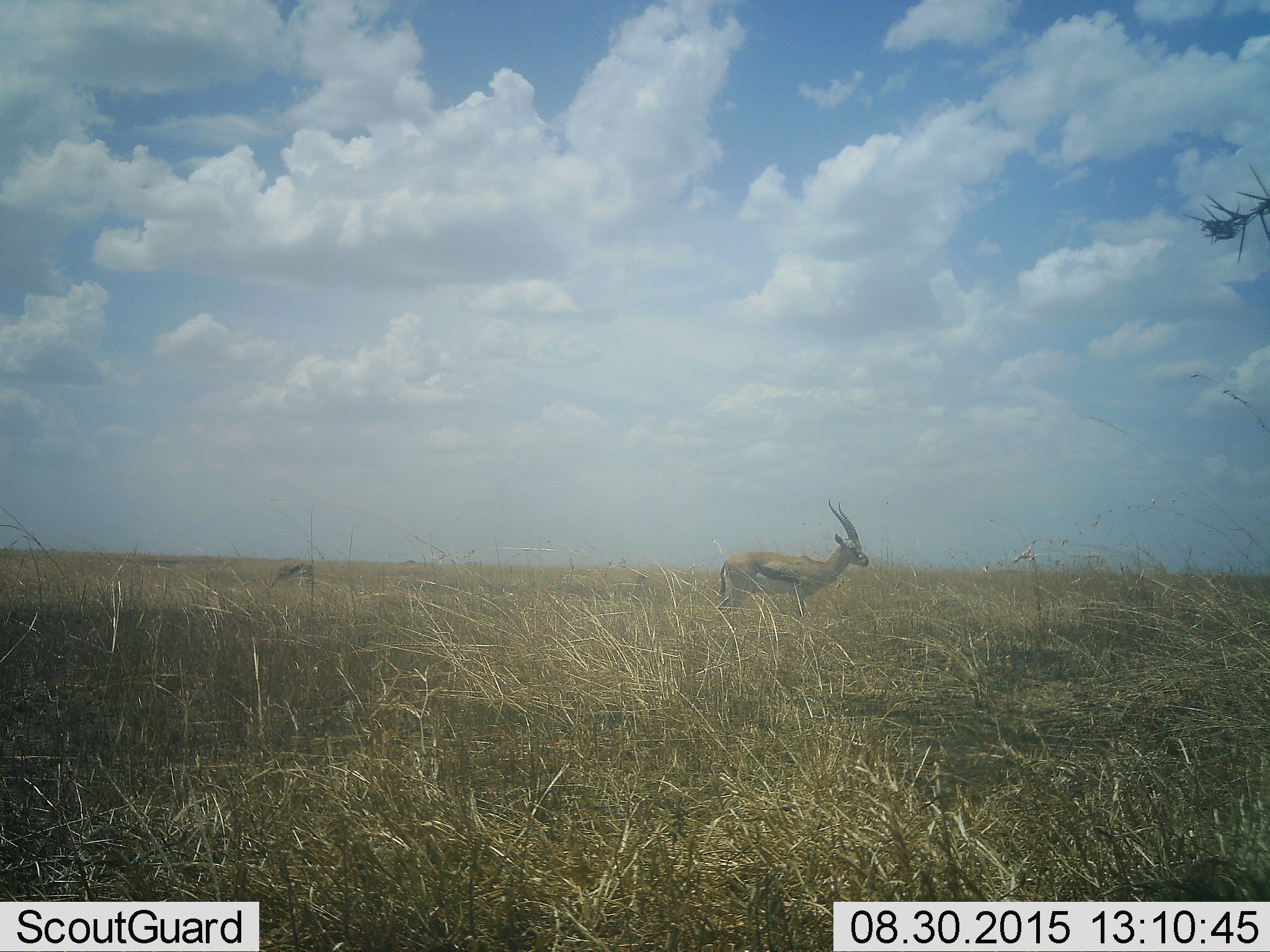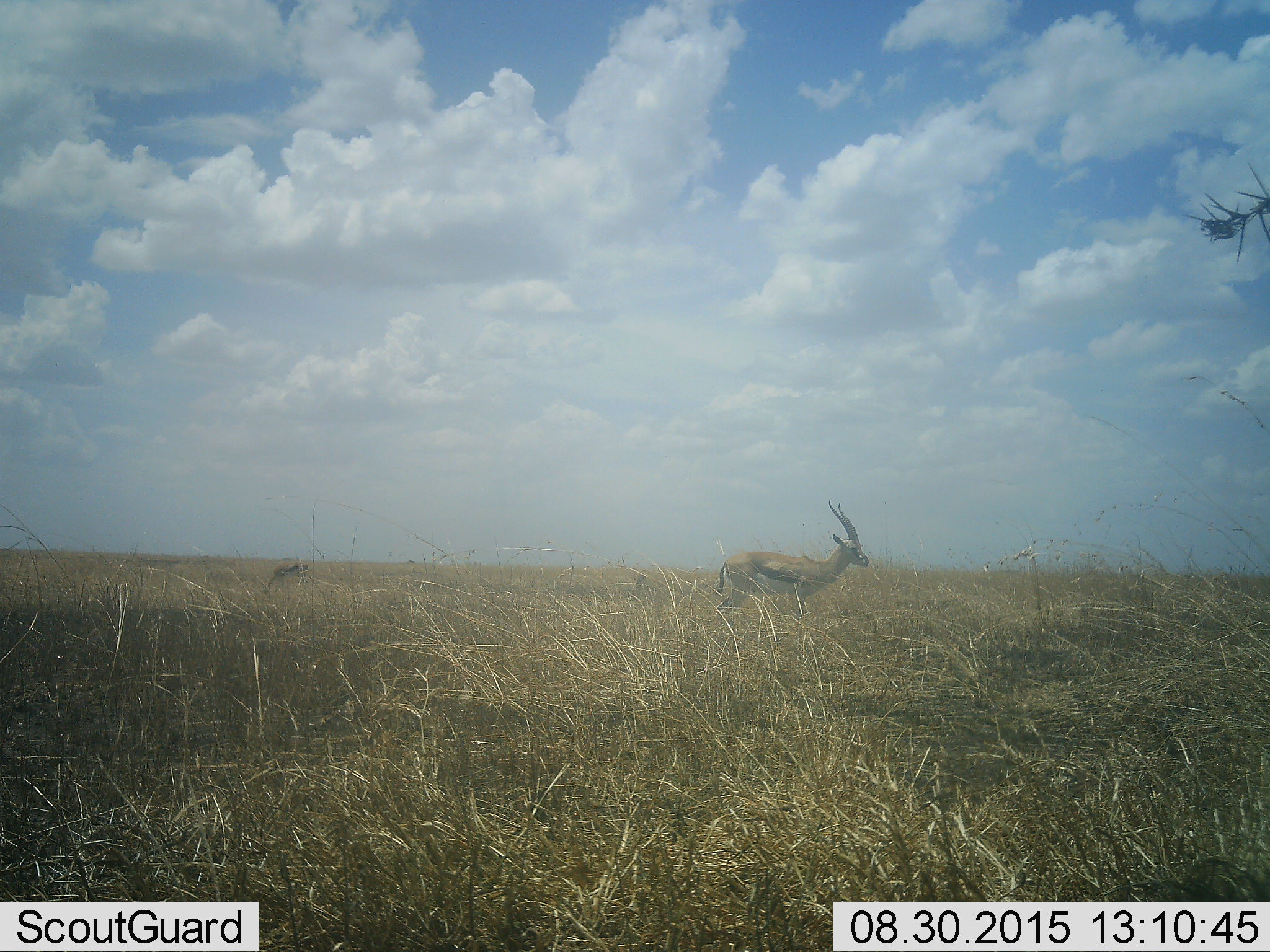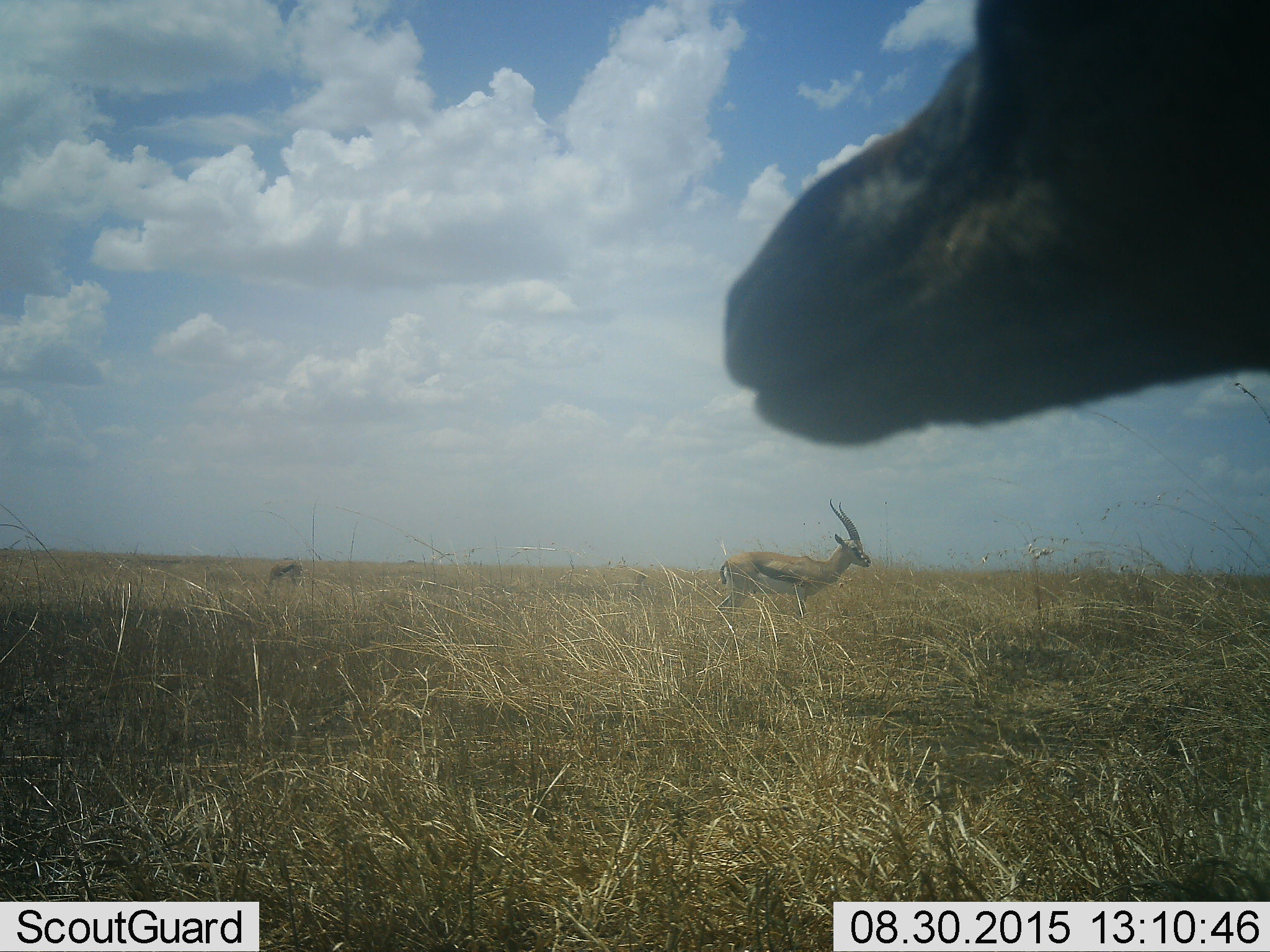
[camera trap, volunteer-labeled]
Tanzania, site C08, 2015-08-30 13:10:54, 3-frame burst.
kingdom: Animalia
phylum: Chordata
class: Mammalia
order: Artiodactyla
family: Bovidae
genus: Eudorcas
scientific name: Eudorcas thomsonii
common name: thomson's gazelle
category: gazellethomsons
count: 3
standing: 92%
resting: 0%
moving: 58%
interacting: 0%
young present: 0%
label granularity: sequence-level